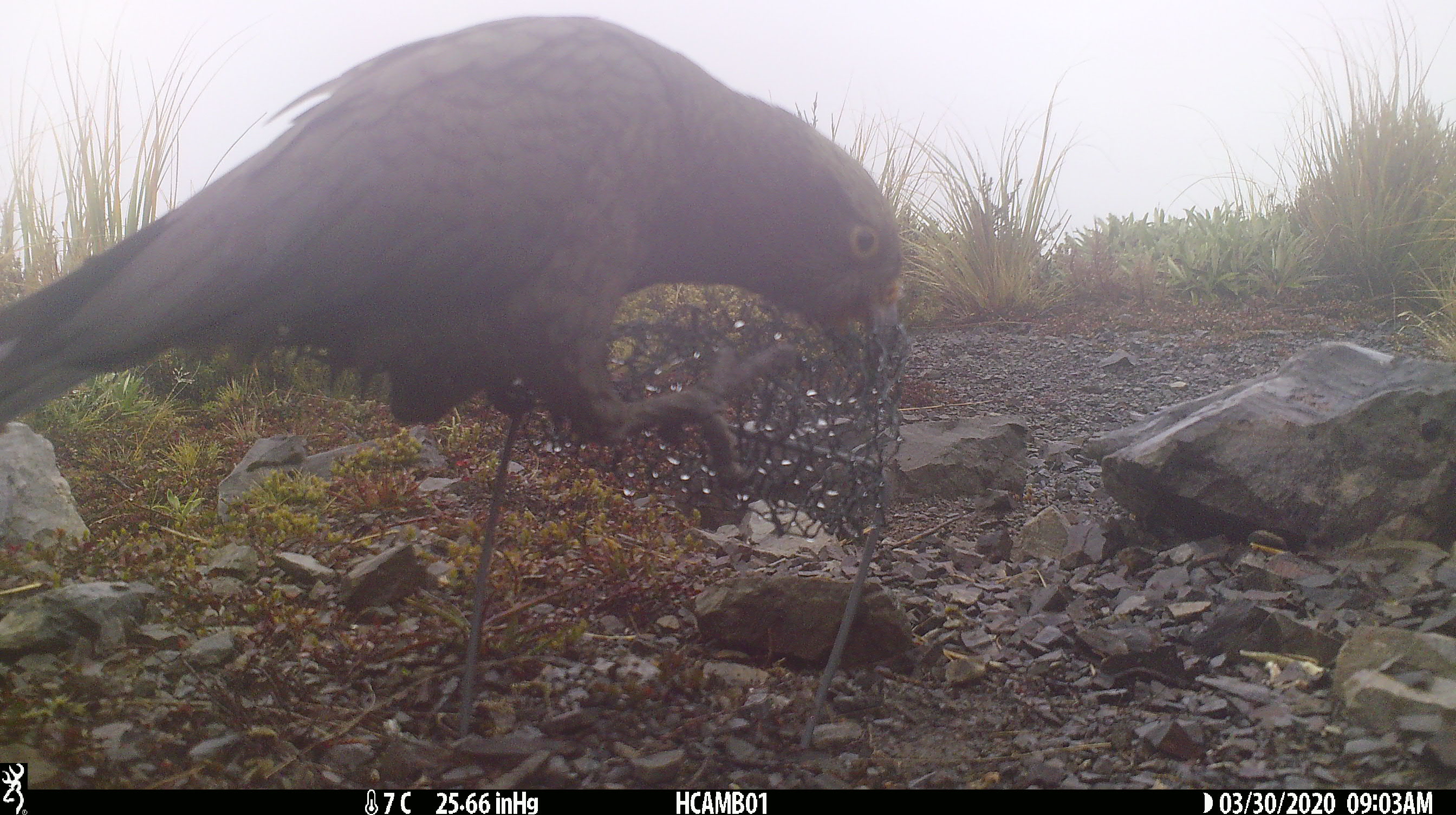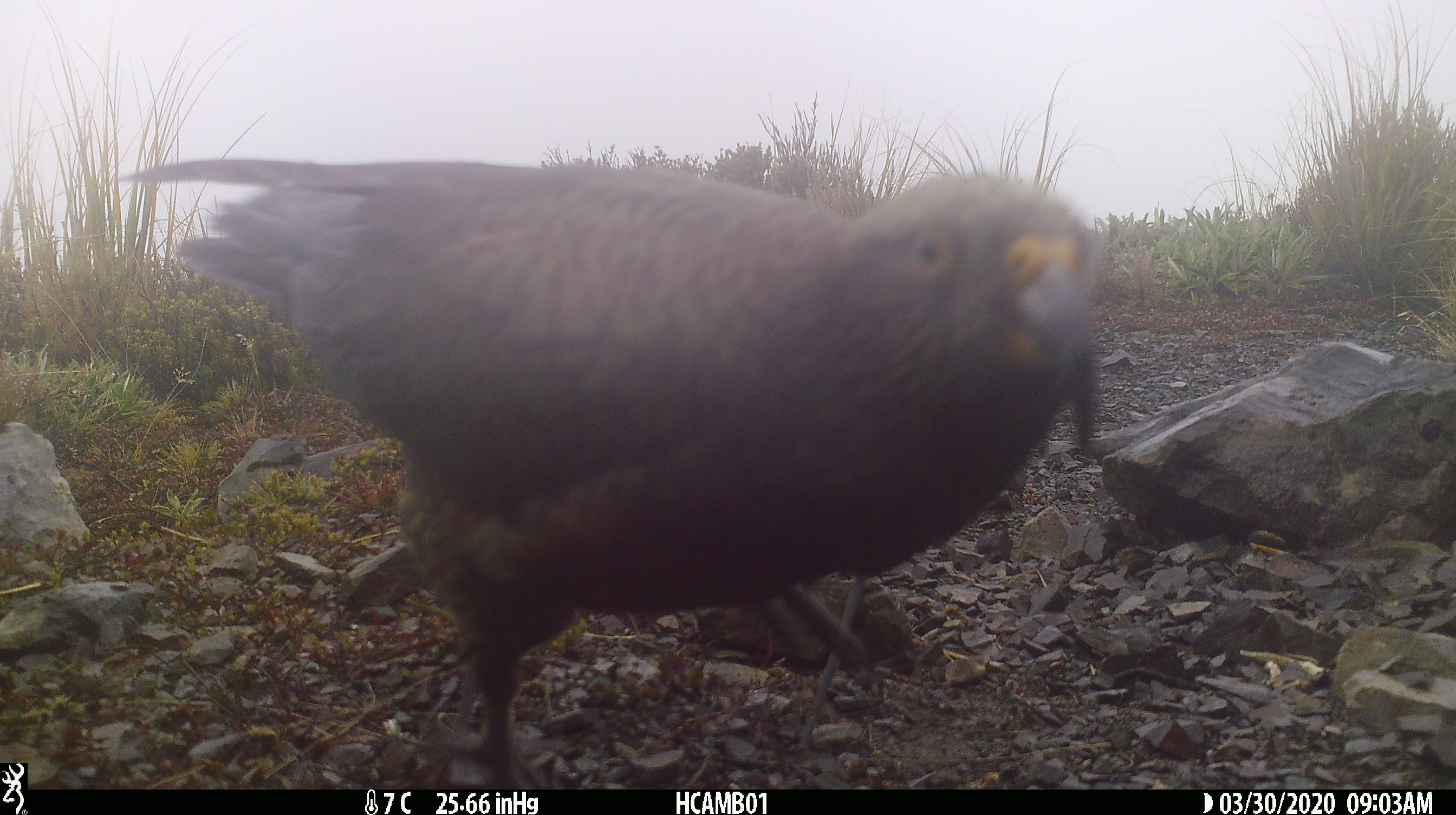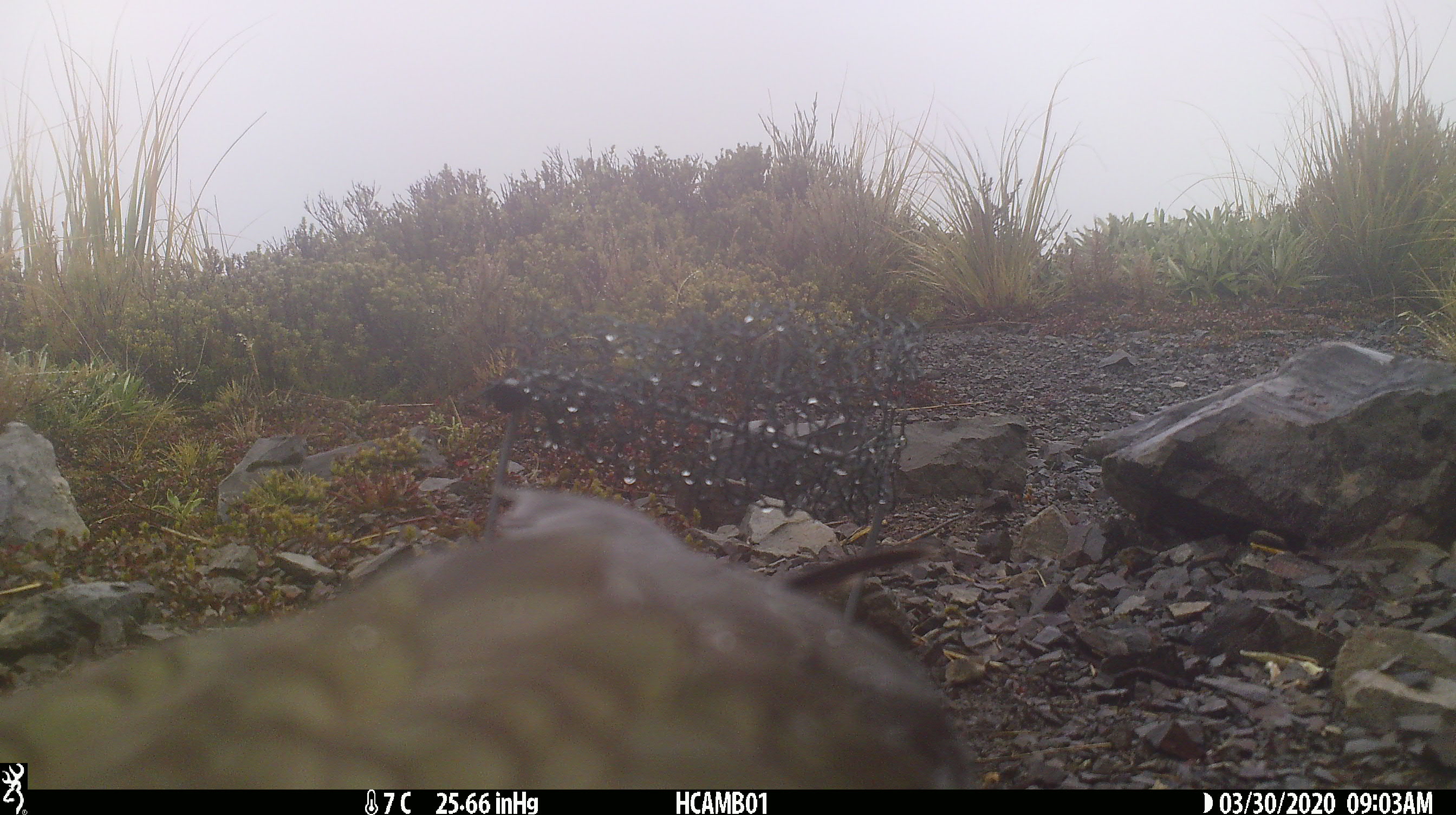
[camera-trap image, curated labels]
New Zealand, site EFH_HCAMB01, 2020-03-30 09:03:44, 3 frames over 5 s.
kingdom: Animalia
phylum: Chordata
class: Aves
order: Psittaciformes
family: Strigopidae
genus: Nestor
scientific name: Nestor notabilis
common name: kea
Kea (Nestor notabilis).